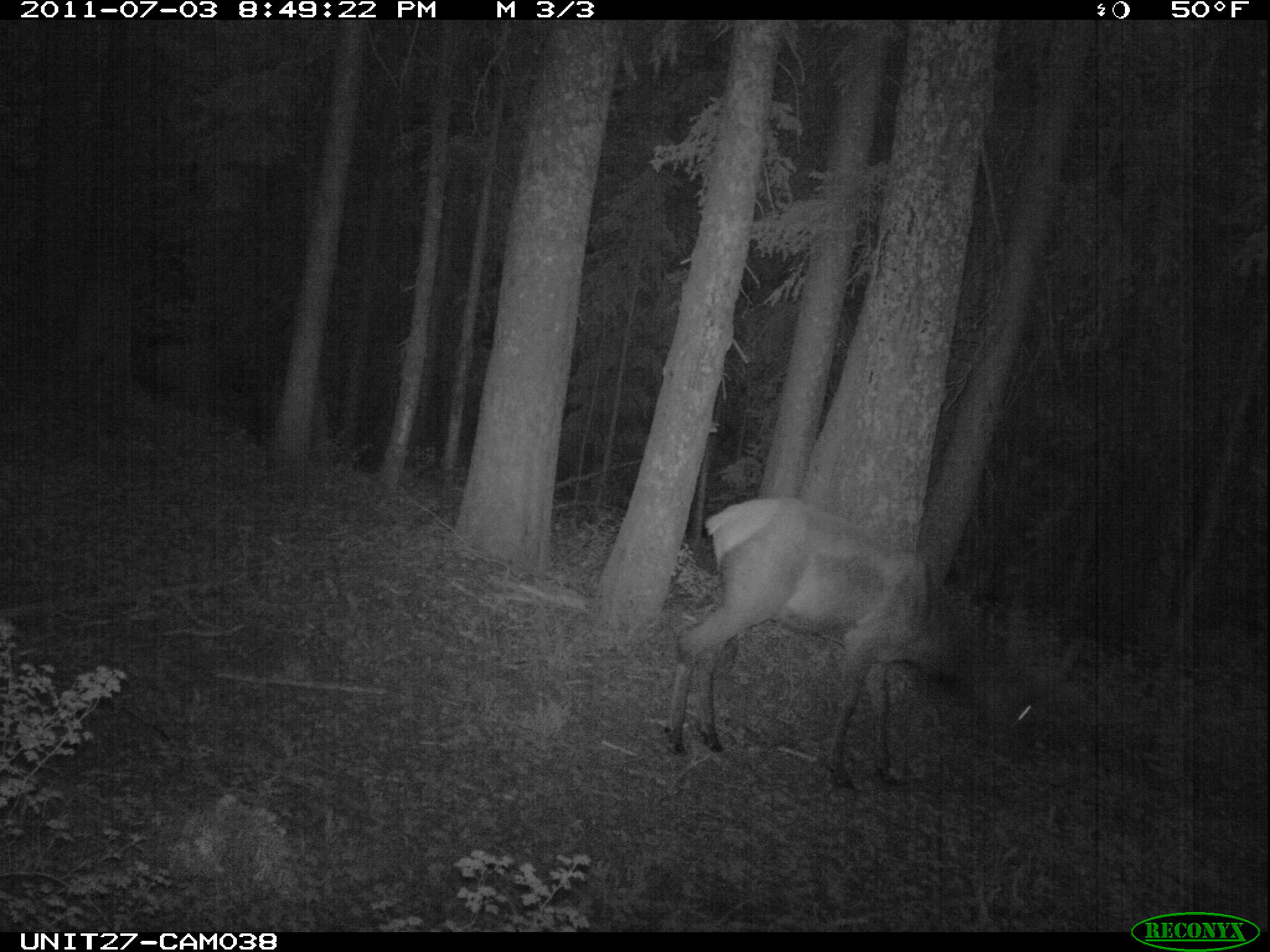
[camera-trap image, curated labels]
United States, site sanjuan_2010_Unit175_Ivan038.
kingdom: Animalia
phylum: Chordata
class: Mammalia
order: Artiodactyla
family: Cervidae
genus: Cervus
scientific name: Cervus elaphus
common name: red deer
Cervus elaphus (red deer).